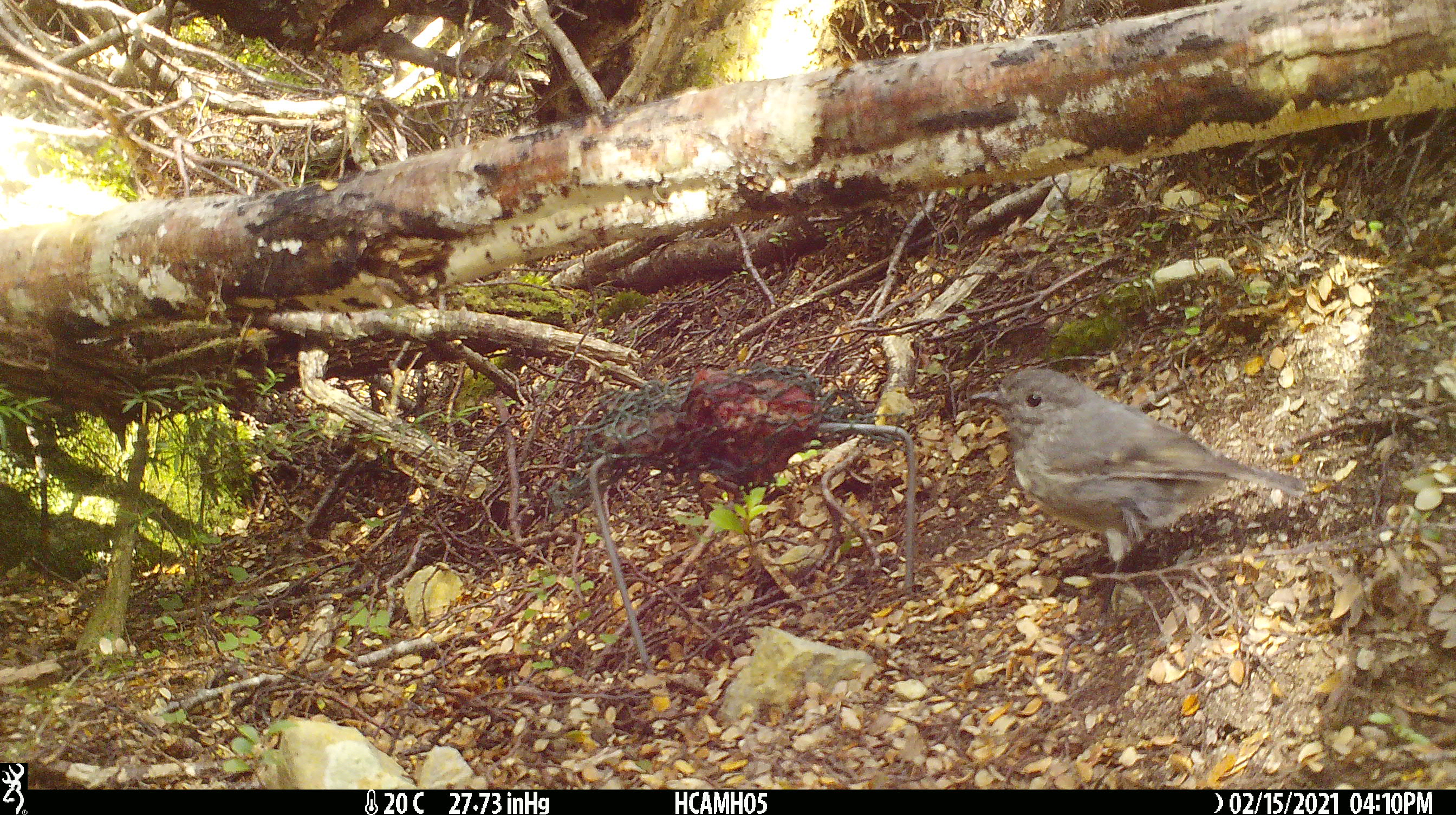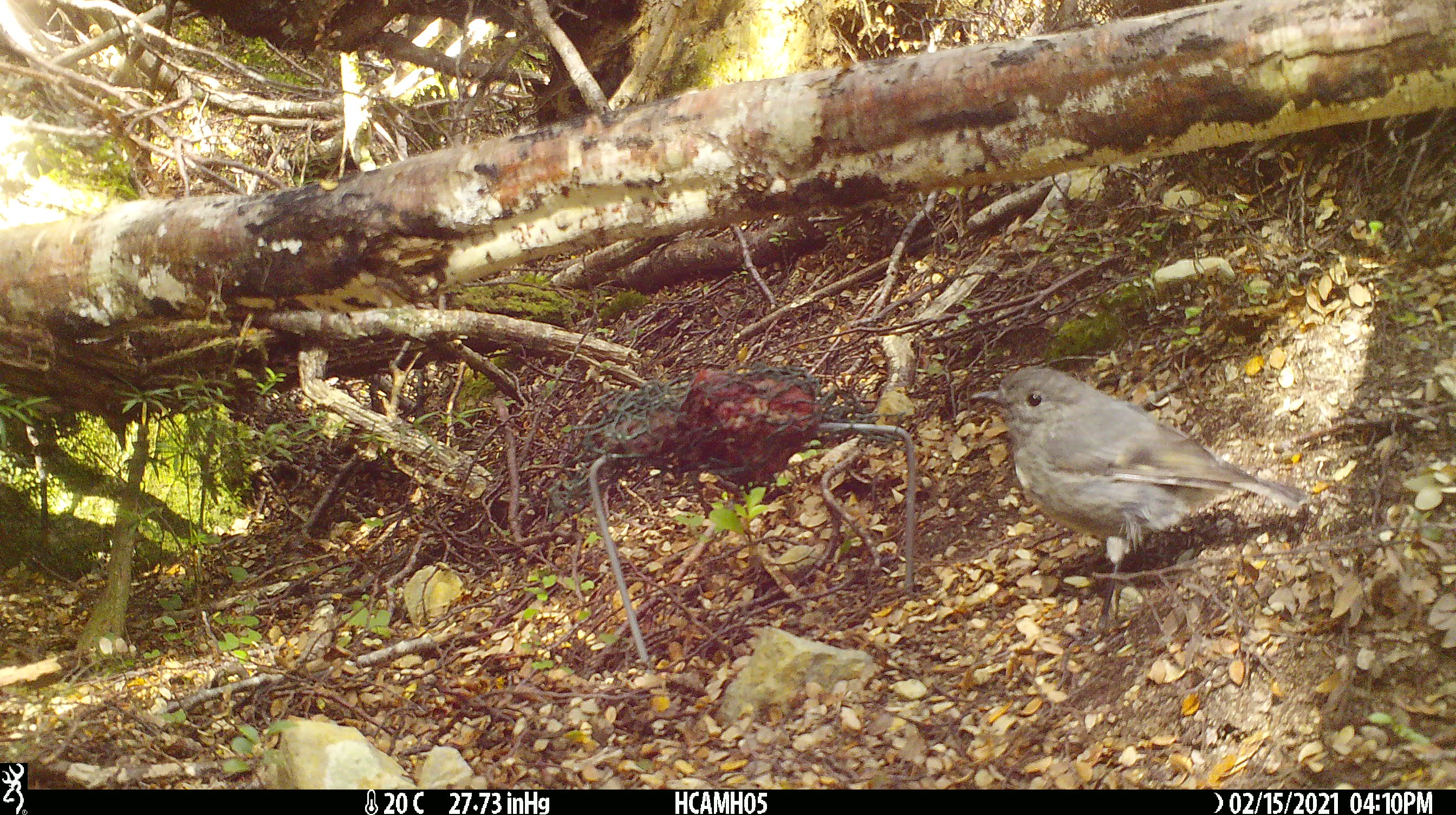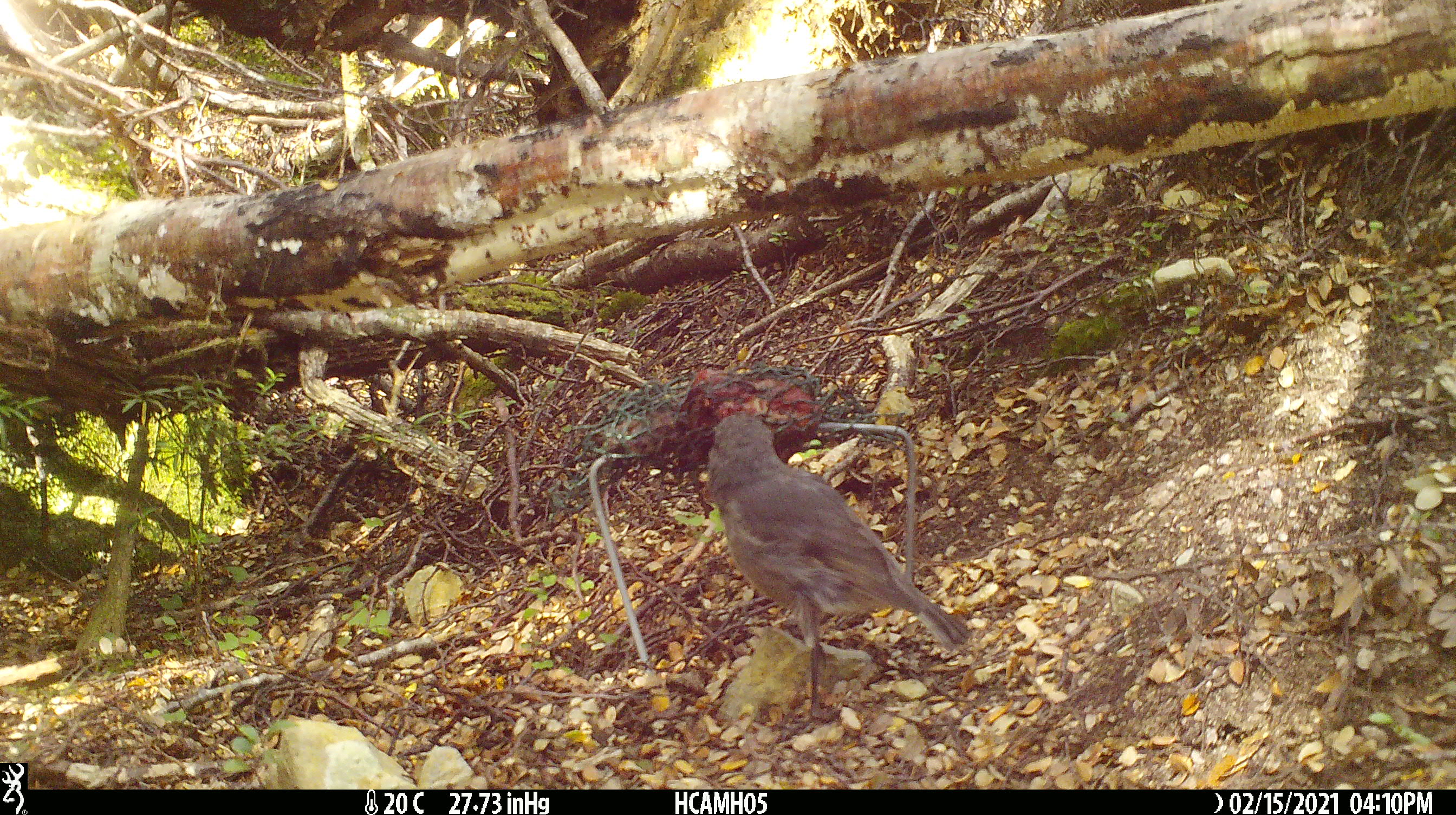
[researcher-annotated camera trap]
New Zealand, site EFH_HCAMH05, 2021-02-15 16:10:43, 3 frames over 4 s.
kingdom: Animalia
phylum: Chordata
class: Aves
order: Passeriformes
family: Petroicidae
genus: Petroica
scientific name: Petroica australis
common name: new zealand robin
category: robin